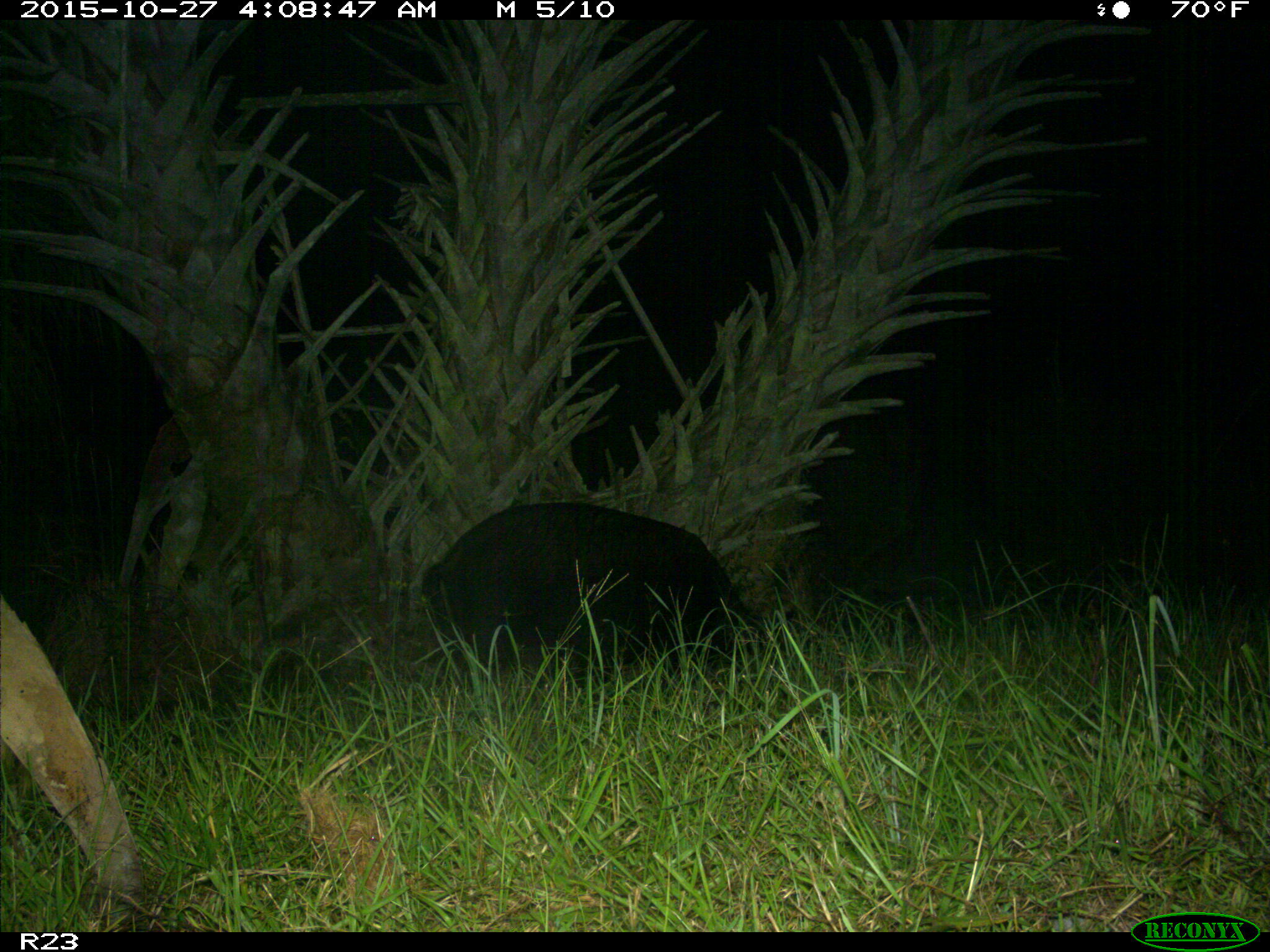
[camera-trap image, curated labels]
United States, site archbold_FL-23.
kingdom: Animalia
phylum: Chordata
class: Mammalia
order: Artiodactyla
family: Suidae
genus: Sus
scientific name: Sus scrofa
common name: wild boar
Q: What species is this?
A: Sus scrofa (wild boar).